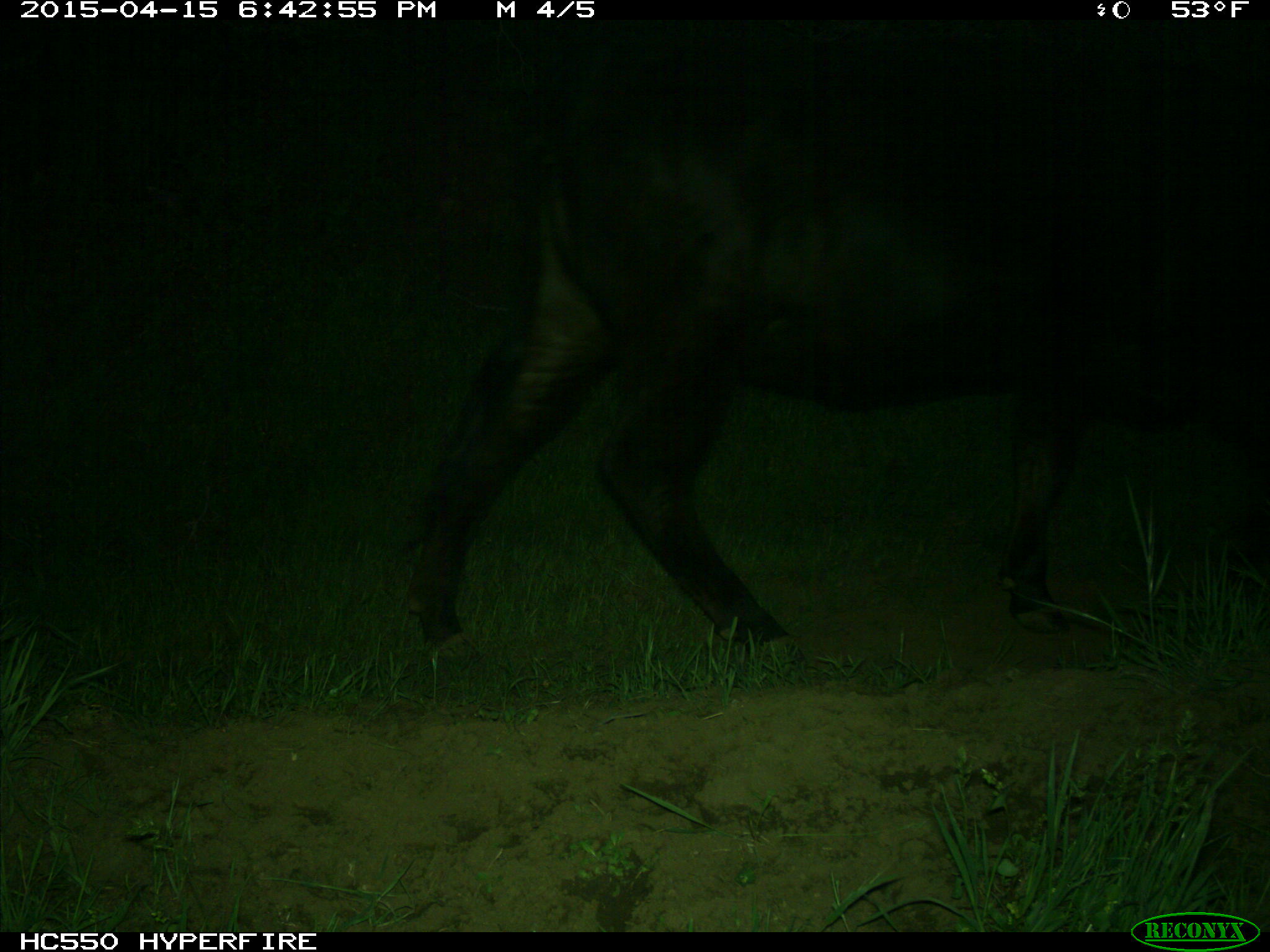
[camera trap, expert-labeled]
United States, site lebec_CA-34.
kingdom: Animalia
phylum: Chordata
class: Mammalia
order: Artiodactyla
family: Bovidae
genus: Bos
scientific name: Bos taurus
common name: domestic cow